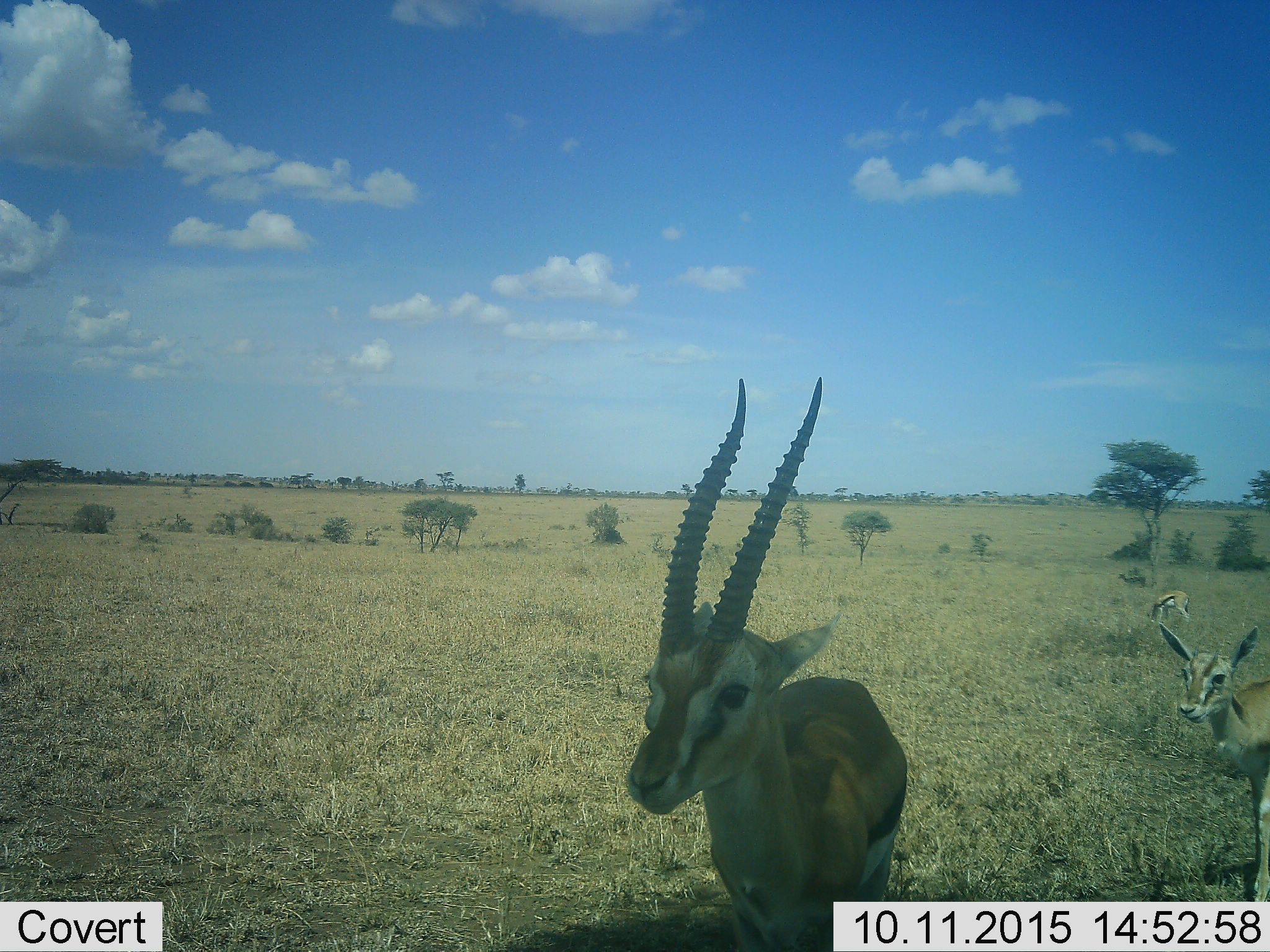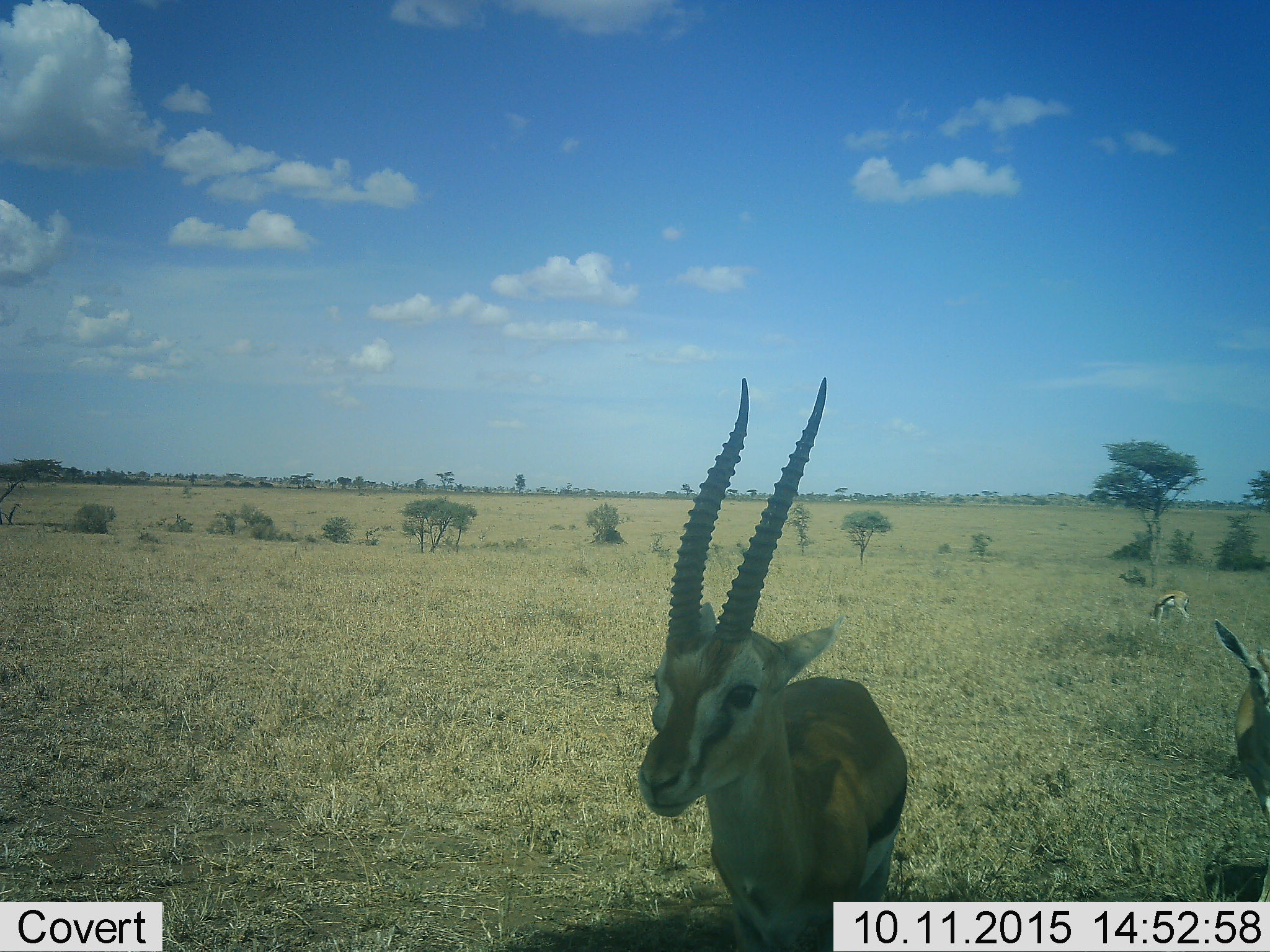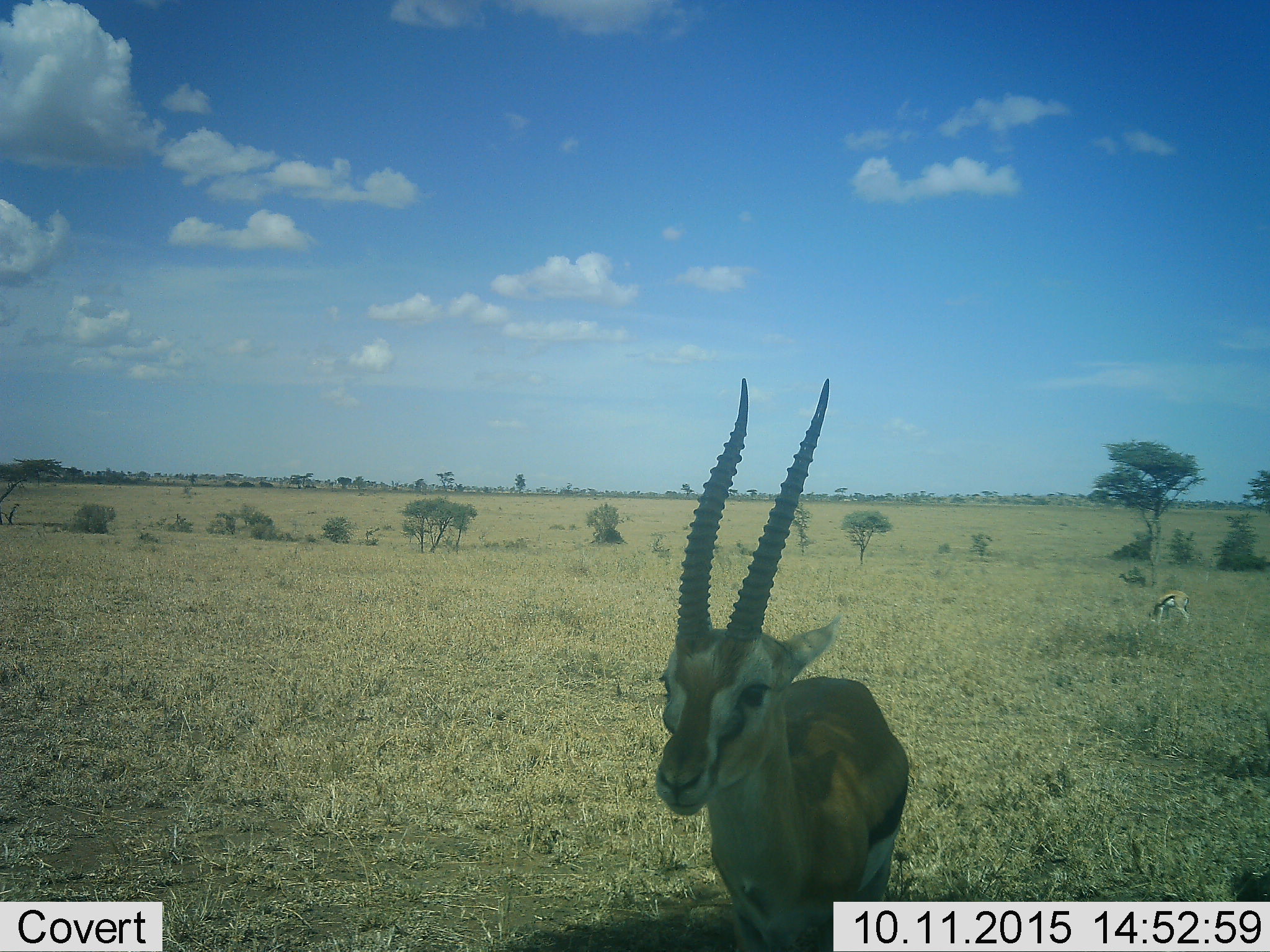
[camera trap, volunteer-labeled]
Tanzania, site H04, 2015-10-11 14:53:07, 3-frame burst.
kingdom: Animalia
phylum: Chordata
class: Mammalia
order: Artiodactyla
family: Bovidae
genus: Eudorcas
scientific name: Eudorcas thomsonii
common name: thomson's gazelle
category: gazellethomsons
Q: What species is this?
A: Gazellethomsons (thomson's gazelle) (Eudorcas thomsonii).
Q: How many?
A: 3.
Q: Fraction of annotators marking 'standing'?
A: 78%.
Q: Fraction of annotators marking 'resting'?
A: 11%.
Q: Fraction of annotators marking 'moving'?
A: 22%.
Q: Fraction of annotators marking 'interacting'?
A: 0%.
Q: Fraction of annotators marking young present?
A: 22%.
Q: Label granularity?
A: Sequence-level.